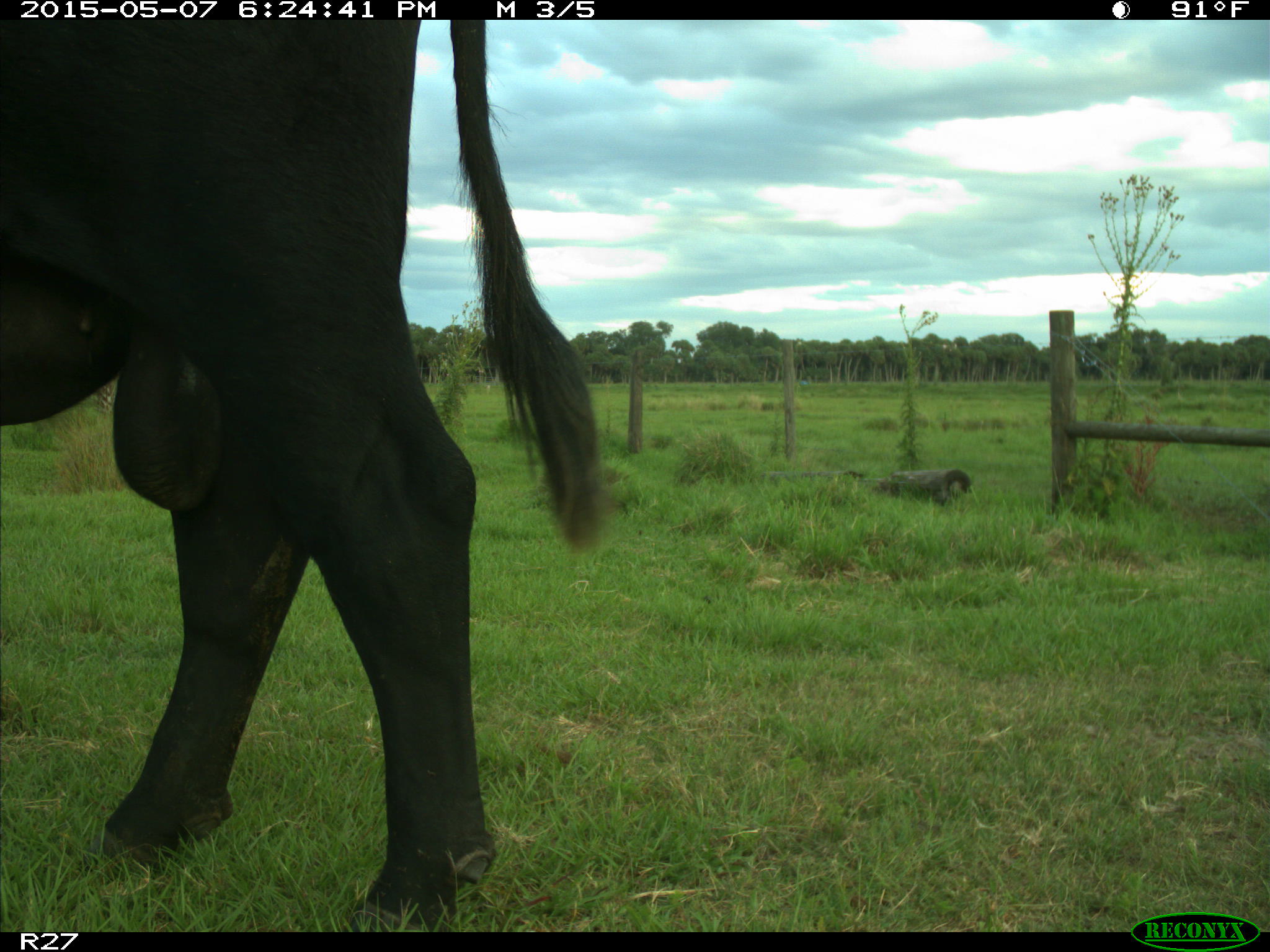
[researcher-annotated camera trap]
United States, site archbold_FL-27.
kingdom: Animalia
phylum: Chordata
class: Mammalia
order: Artiodactyla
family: Bovidae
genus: Bos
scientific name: Bos taurus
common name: domestic cow